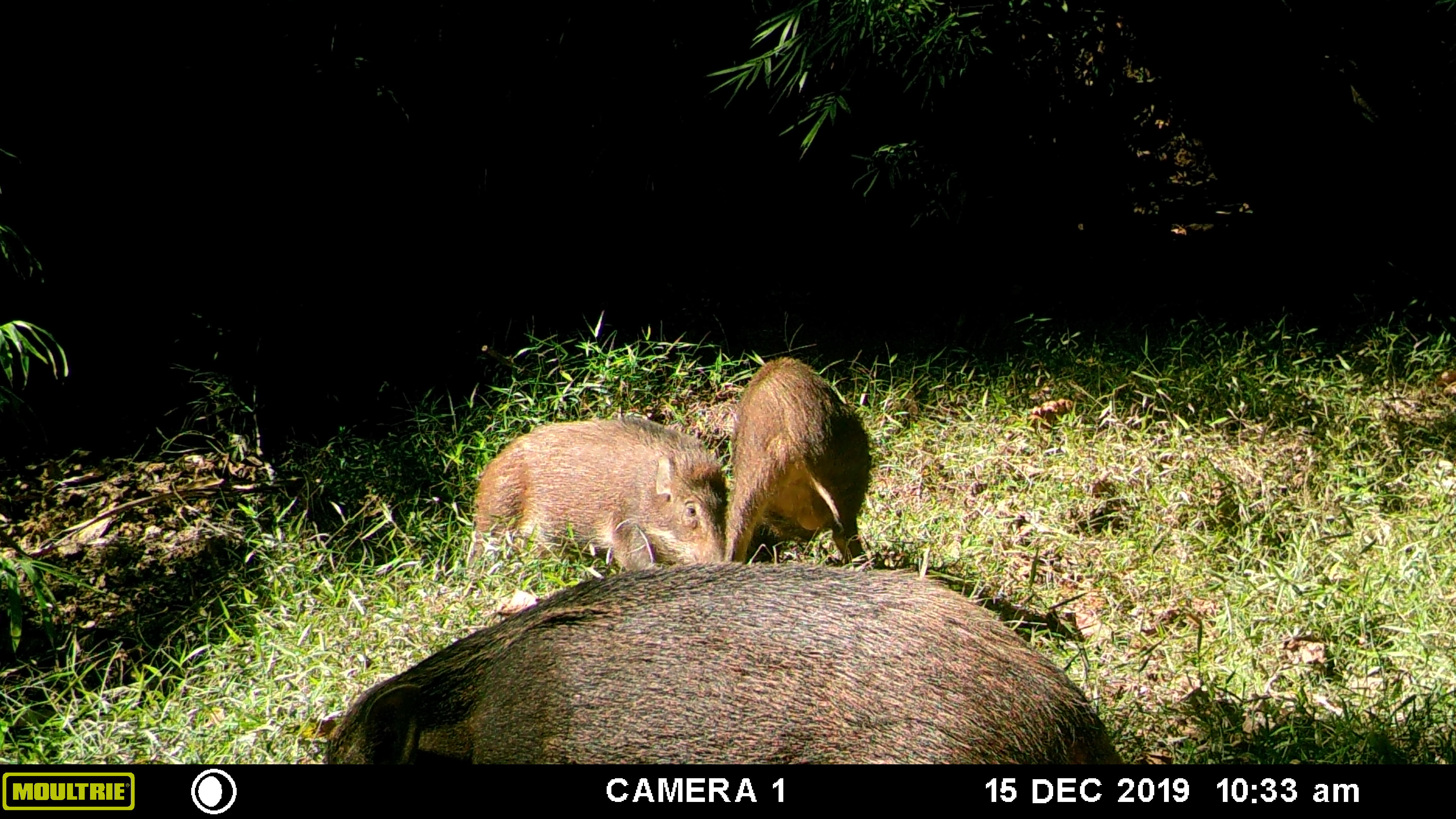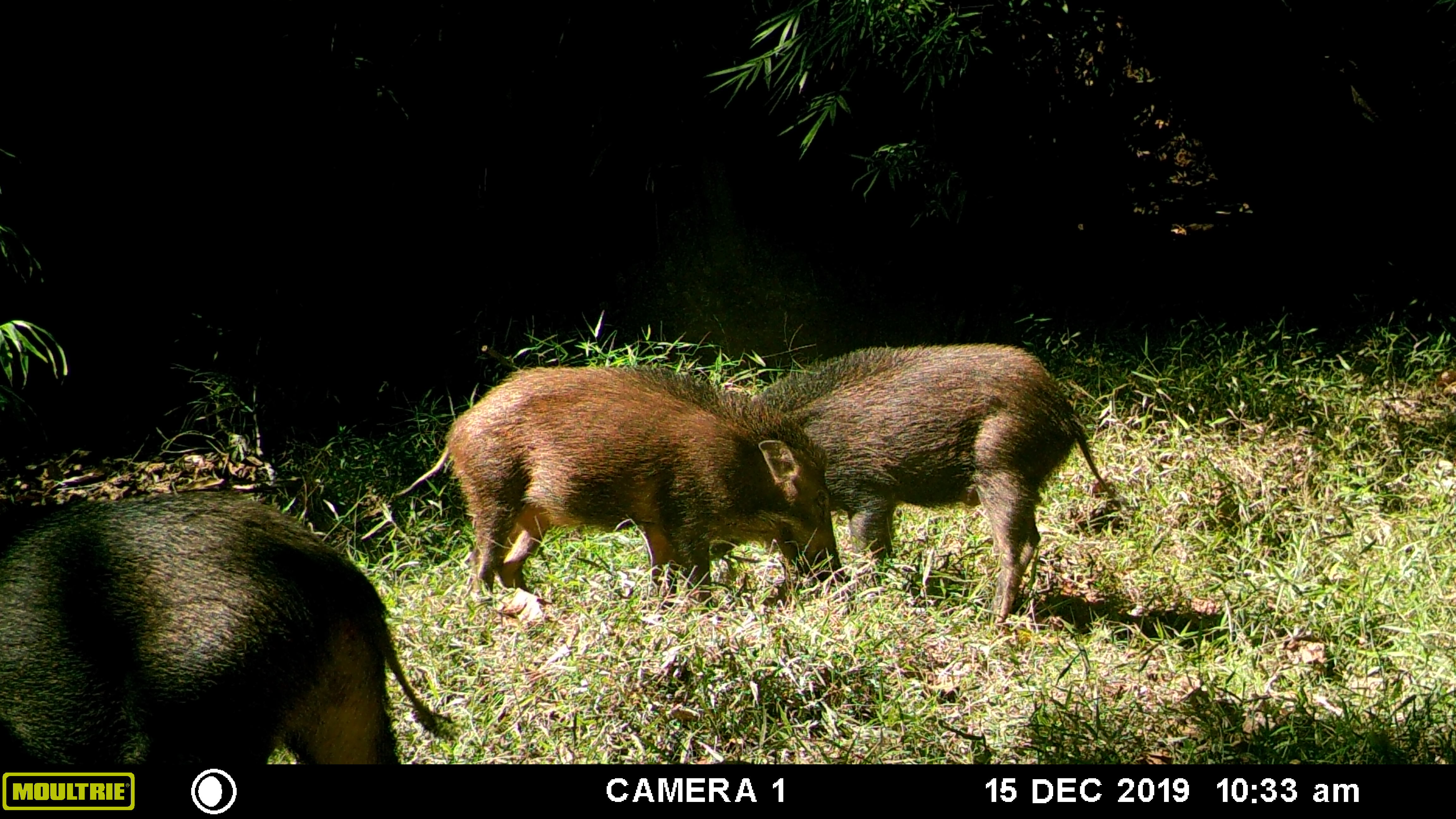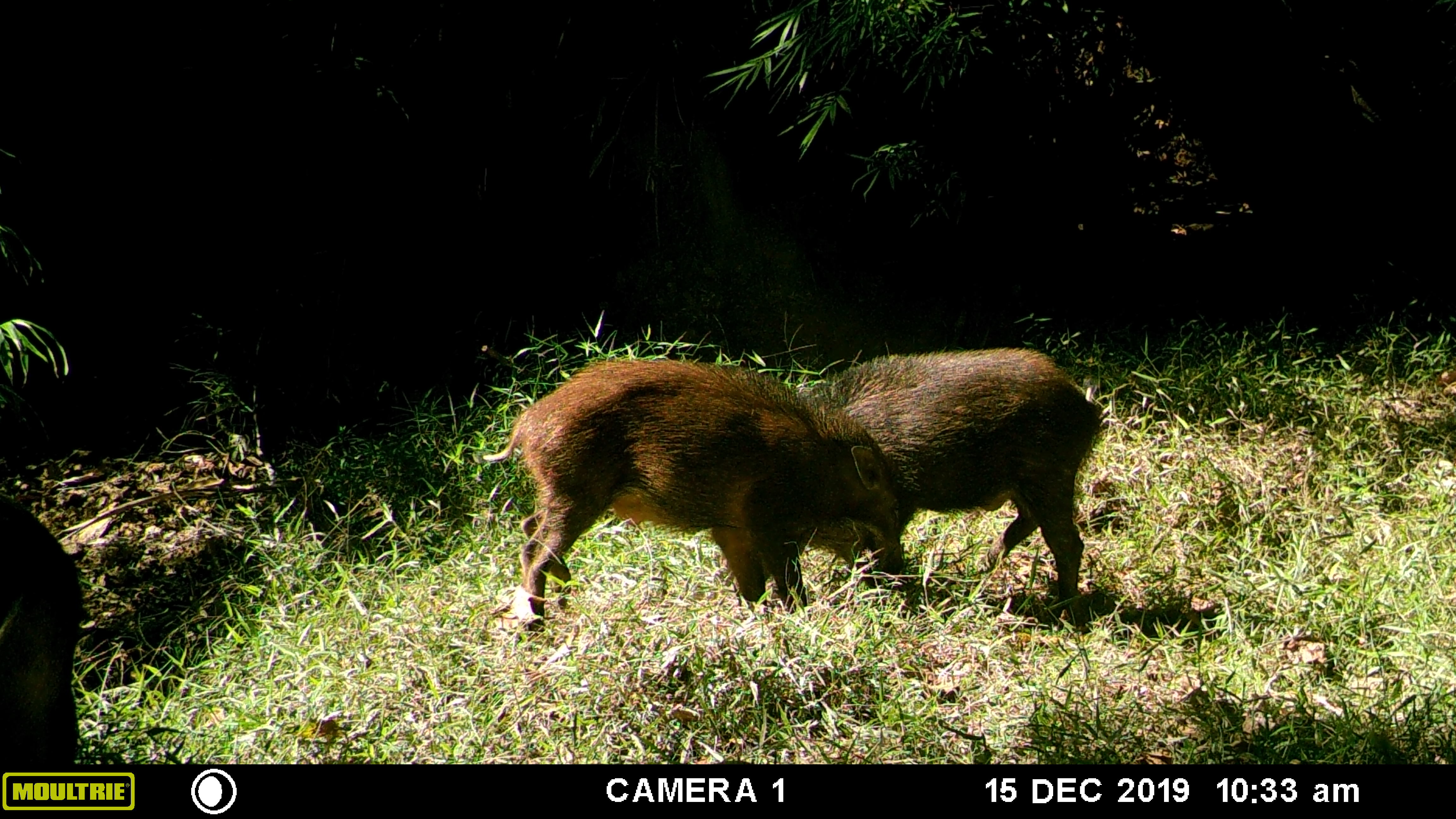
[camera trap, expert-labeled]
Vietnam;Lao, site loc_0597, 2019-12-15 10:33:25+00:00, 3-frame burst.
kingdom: Animalia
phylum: Chordata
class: Mammalia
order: Artiodactyla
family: Suidae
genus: Sus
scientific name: Sus scrofa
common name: eurasian wild pig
Eurasian wild pig (Sus scrofa). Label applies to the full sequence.